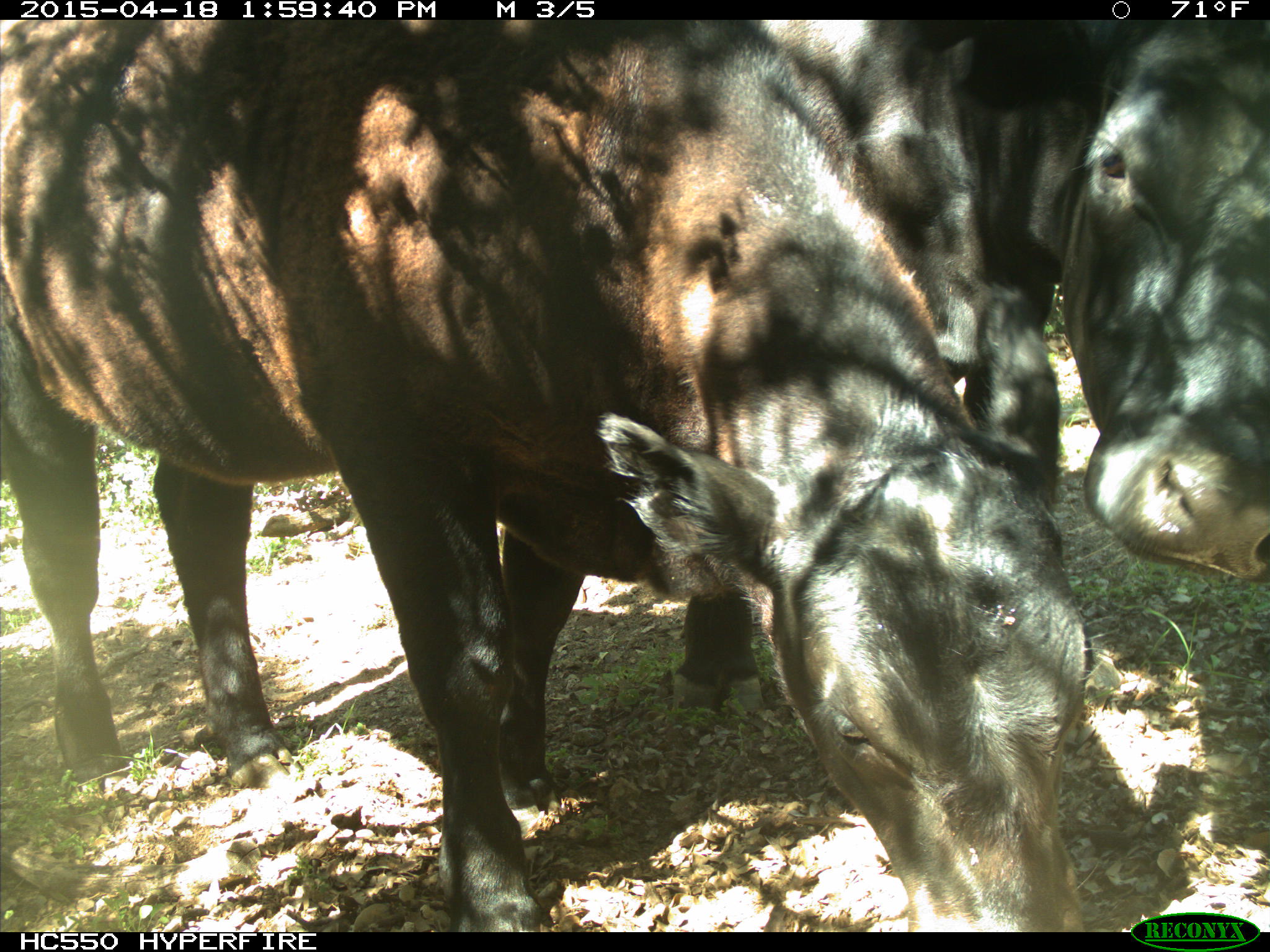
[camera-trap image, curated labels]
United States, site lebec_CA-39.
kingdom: Animalia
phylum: Chordata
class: Mammalia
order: Artiodactyla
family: Bovidae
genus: Bos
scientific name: Bos taurus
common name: domestic cow